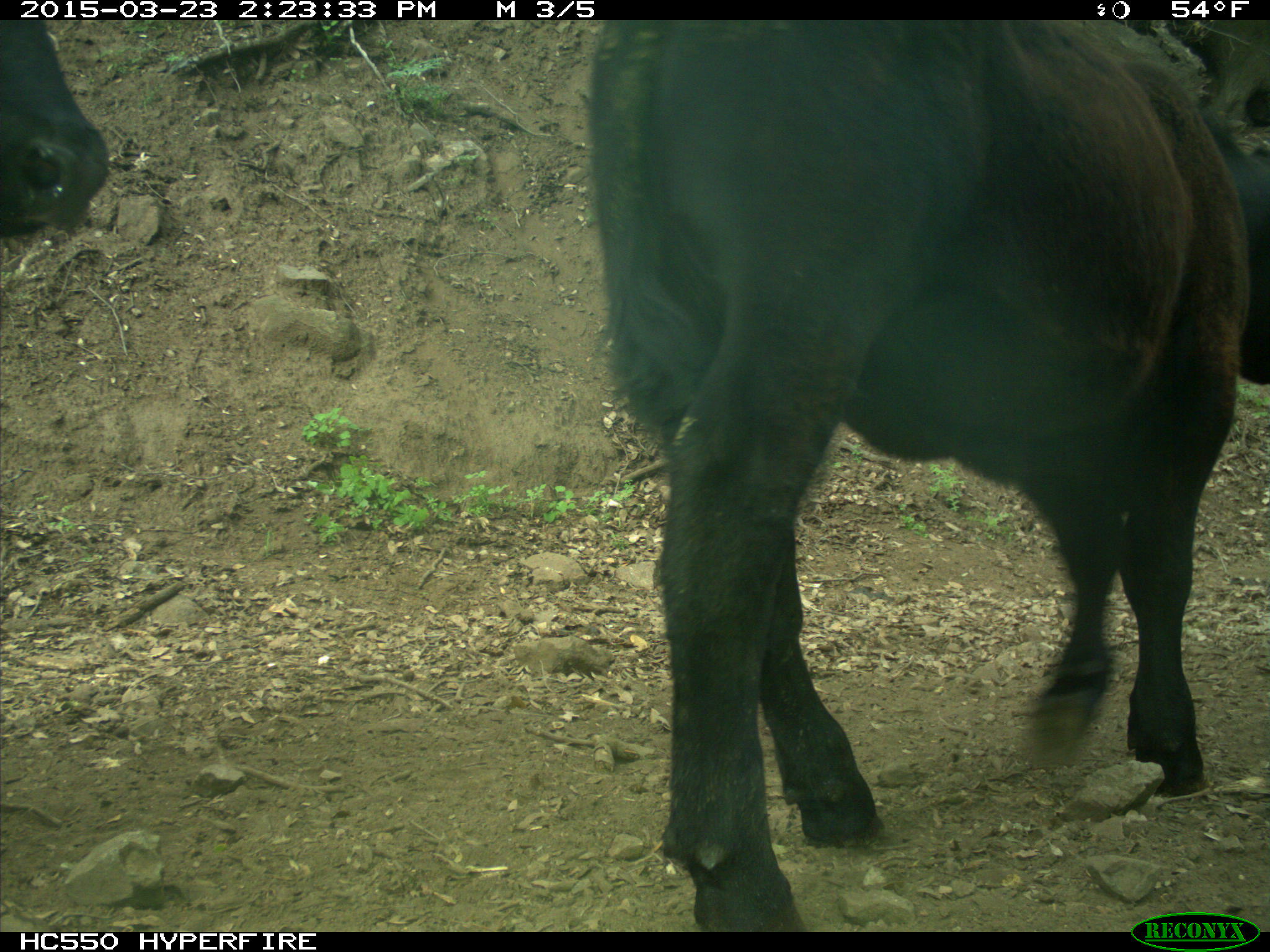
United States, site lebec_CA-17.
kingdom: Animalia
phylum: Chordata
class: Mammalia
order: Artiodactyla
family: Bovidae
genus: Bos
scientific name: Bos taurus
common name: domestic cow